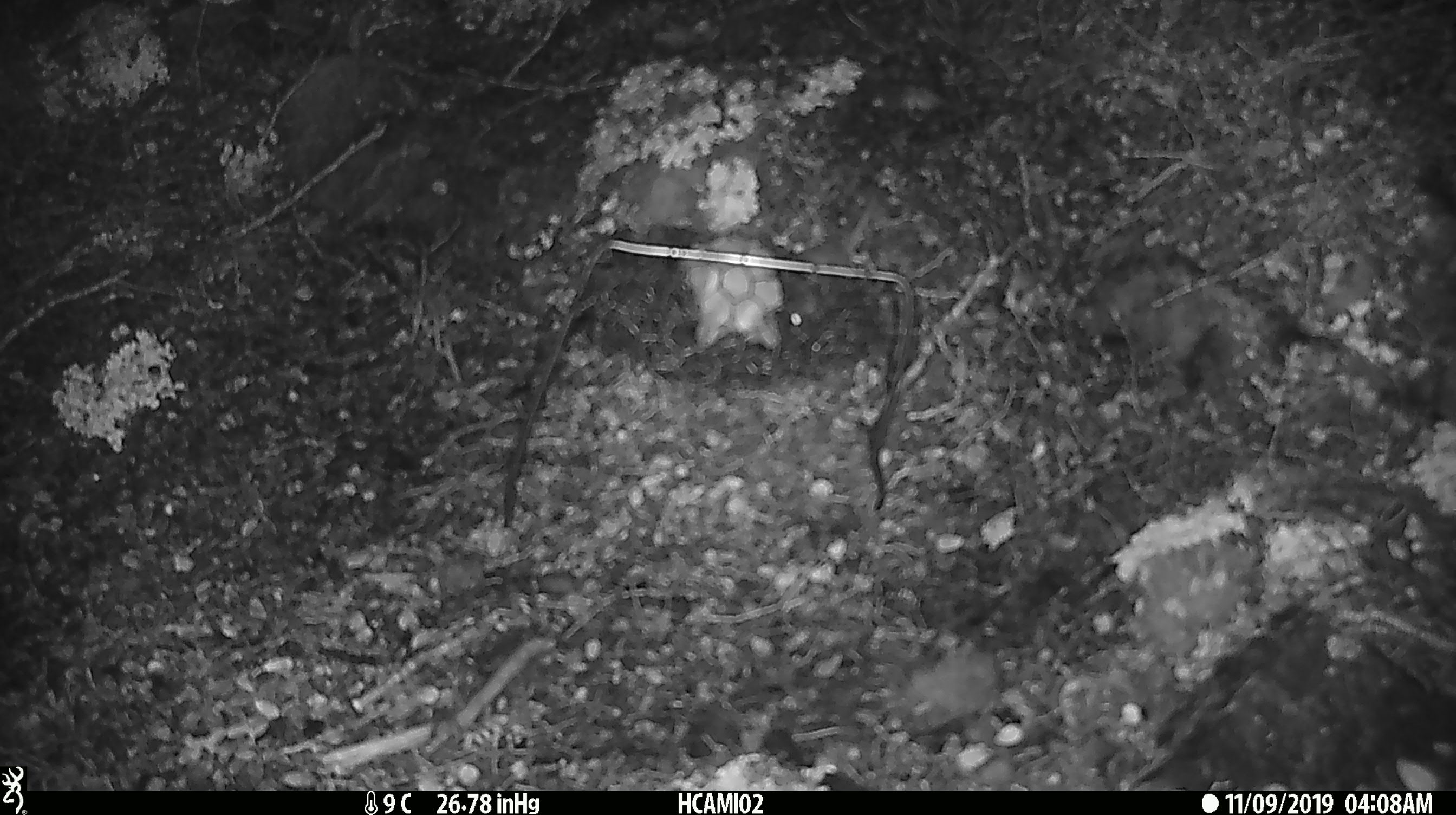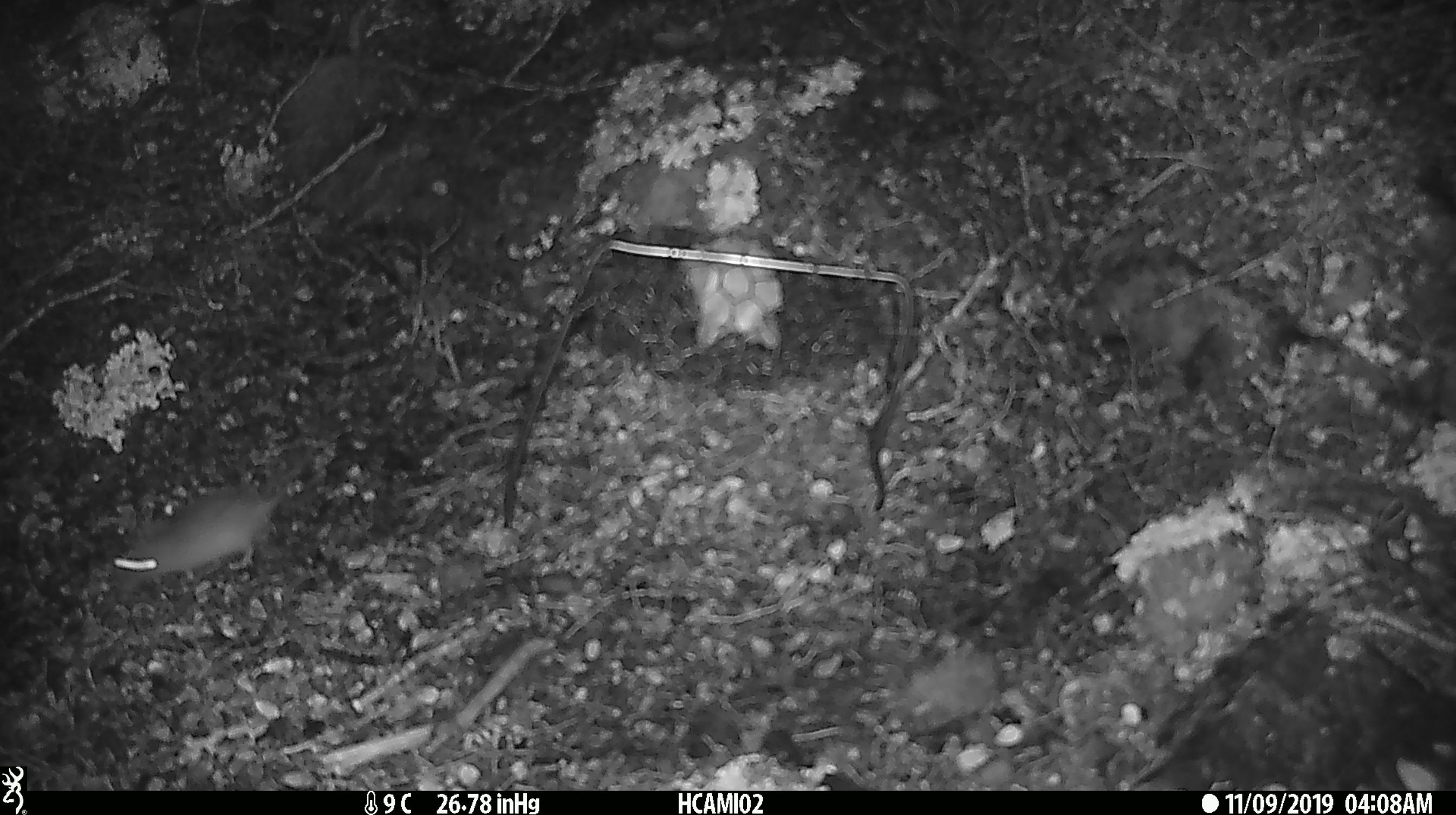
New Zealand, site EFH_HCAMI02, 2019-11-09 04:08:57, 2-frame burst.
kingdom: Animalia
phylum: Chordata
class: Mammalia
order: Rodentia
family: Muridae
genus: Mus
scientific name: Mus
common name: mouse